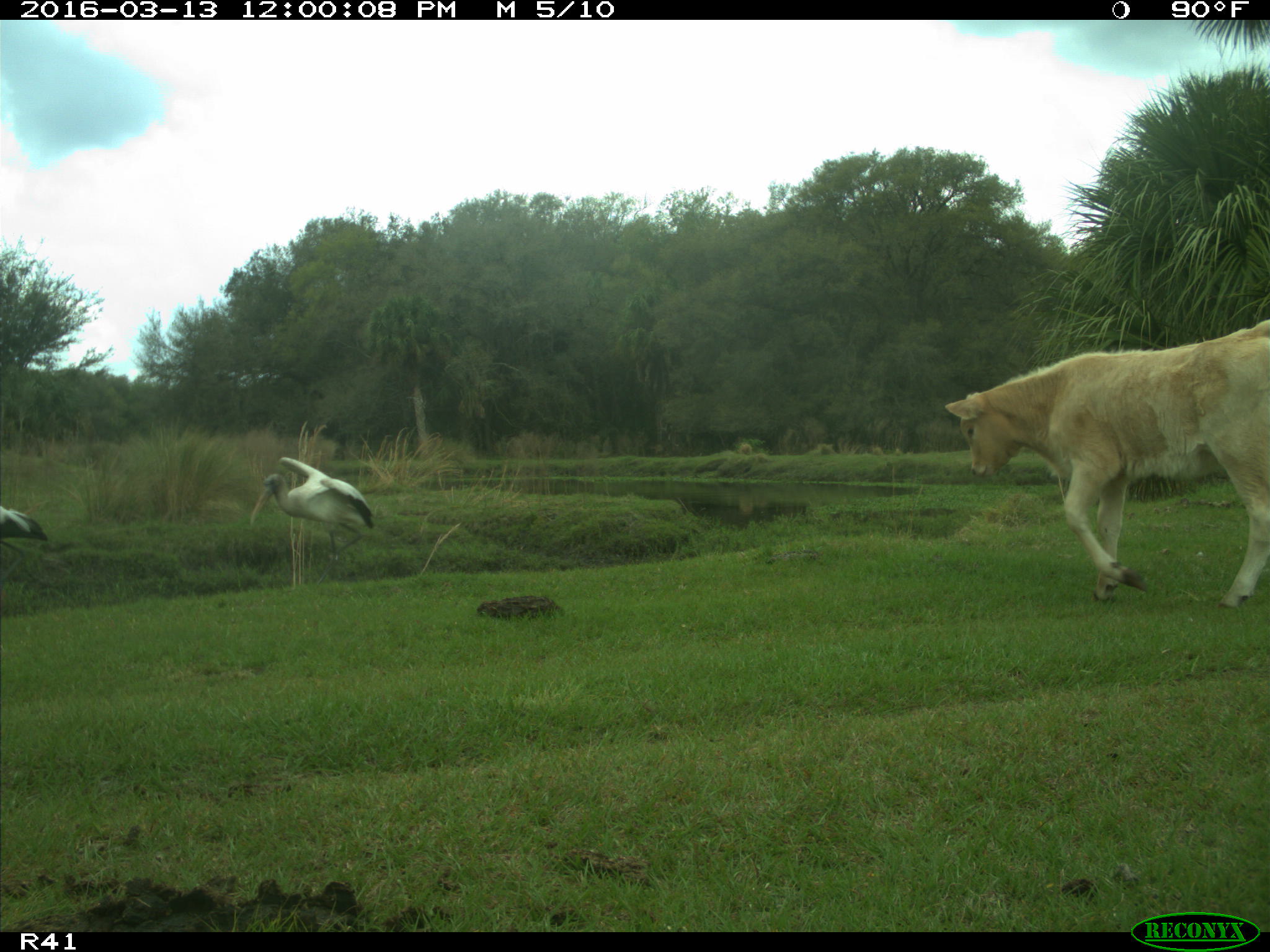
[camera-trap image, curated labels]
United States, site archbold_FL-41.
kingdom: Animalia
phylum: Chordata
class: Mammalia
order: Artiodactyla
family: Bovidae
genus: Bos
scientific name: Bos taurus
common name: domestic cow